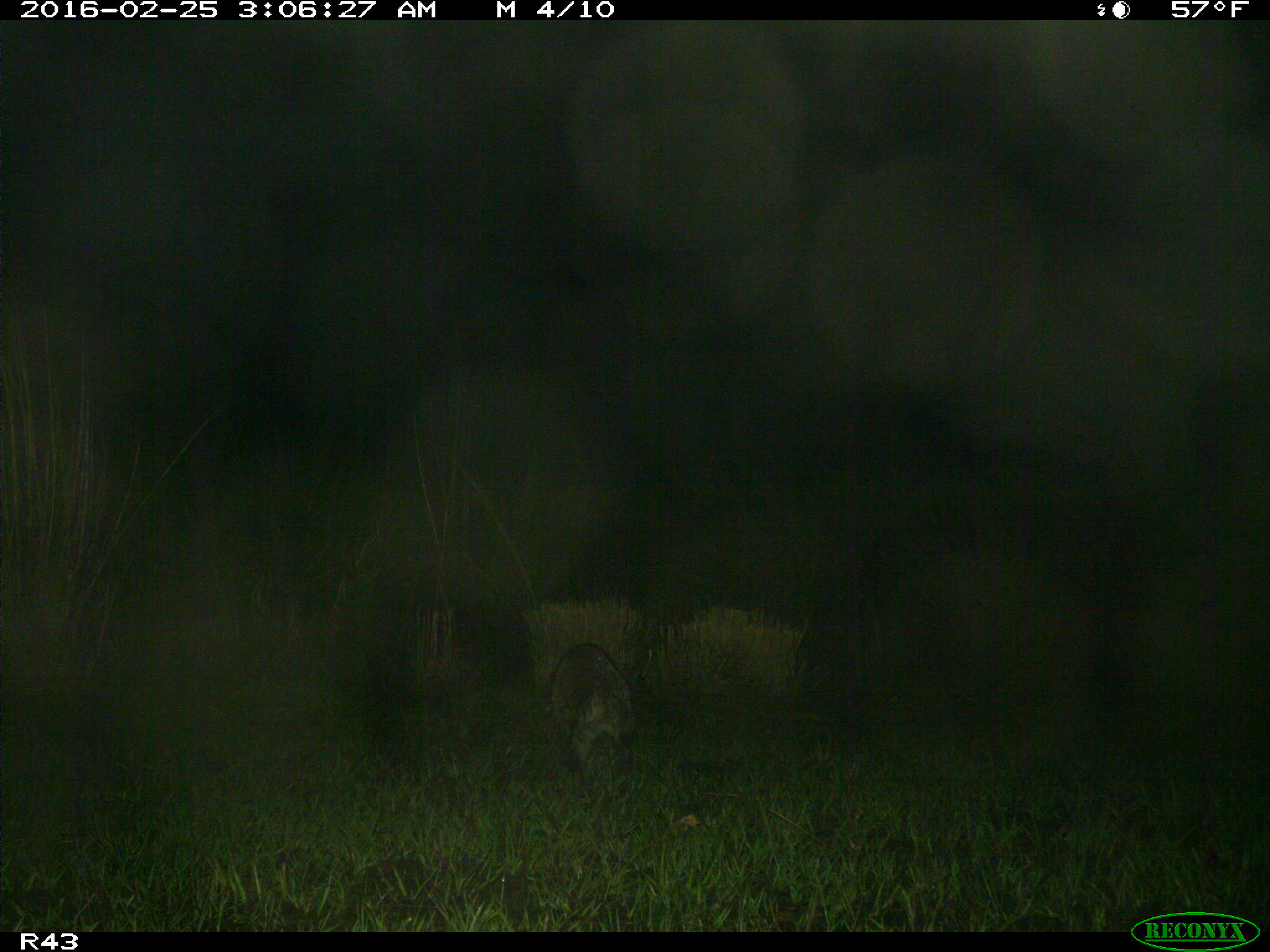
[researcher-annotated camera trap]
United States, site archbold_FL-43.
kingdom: Animalia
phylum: Chordata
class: Mammalia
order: Carnivora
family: Procyonidae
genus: Procyon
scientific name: Procyon lotor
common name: common raccoon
Procyon lotor (common raccoon).